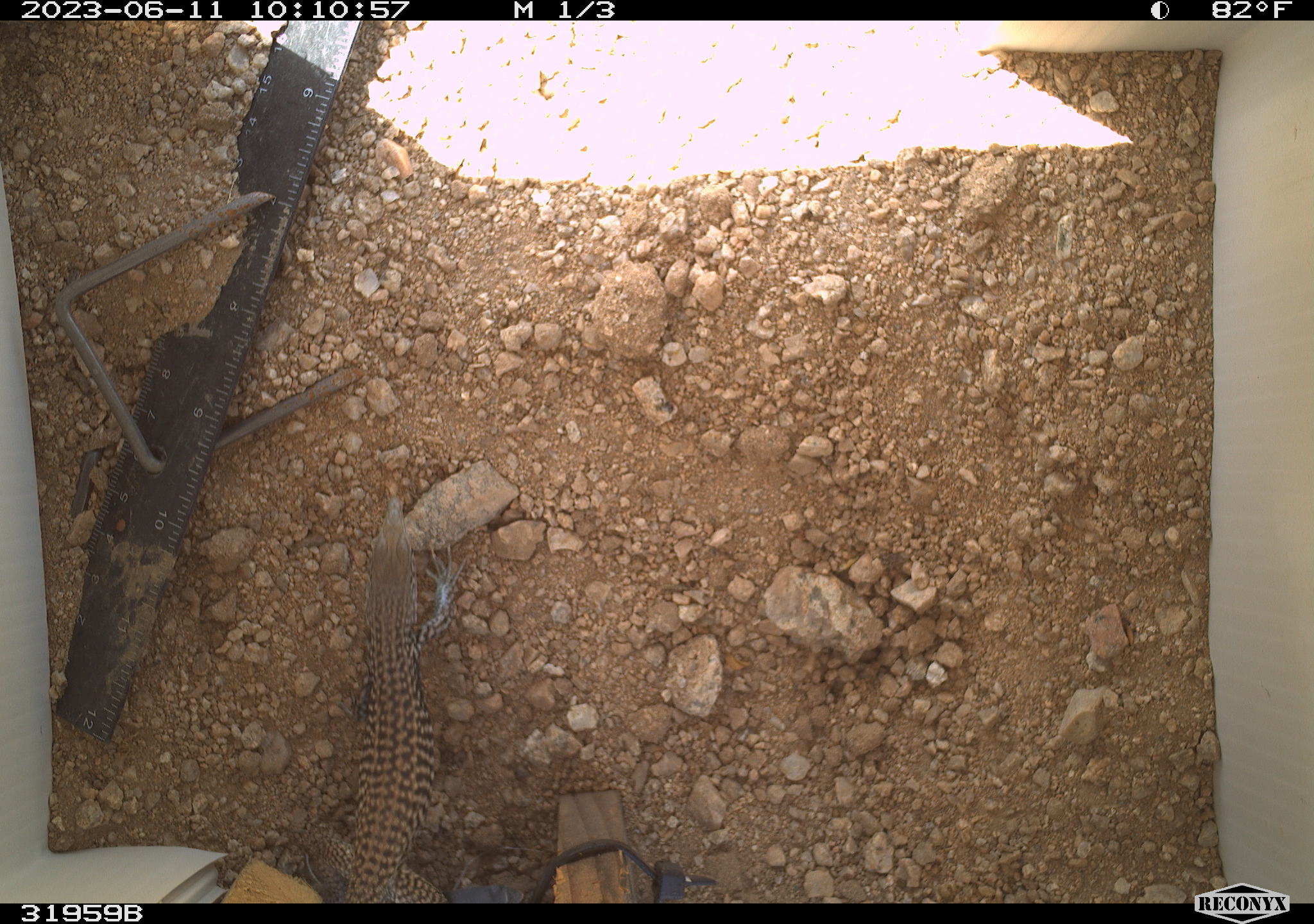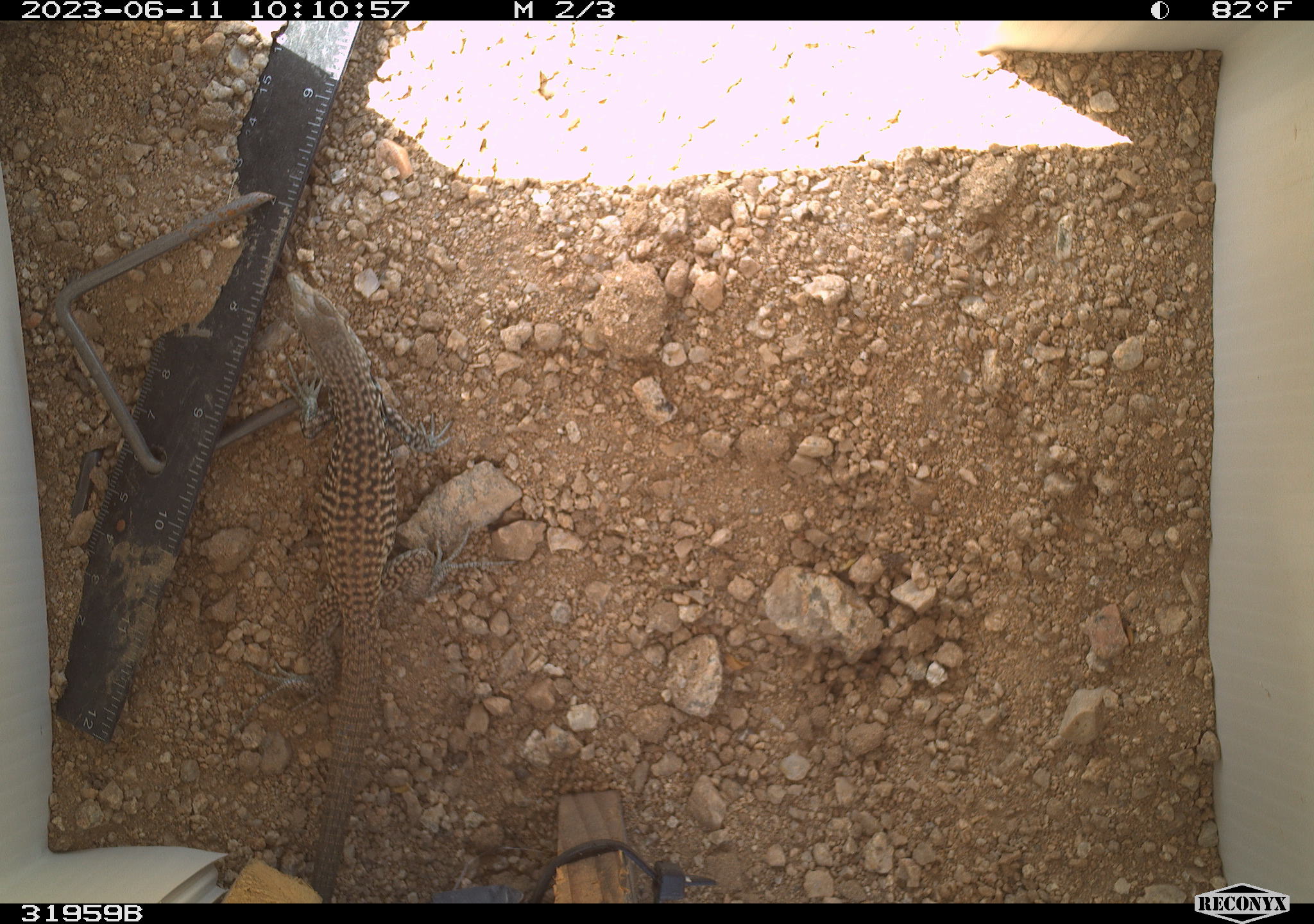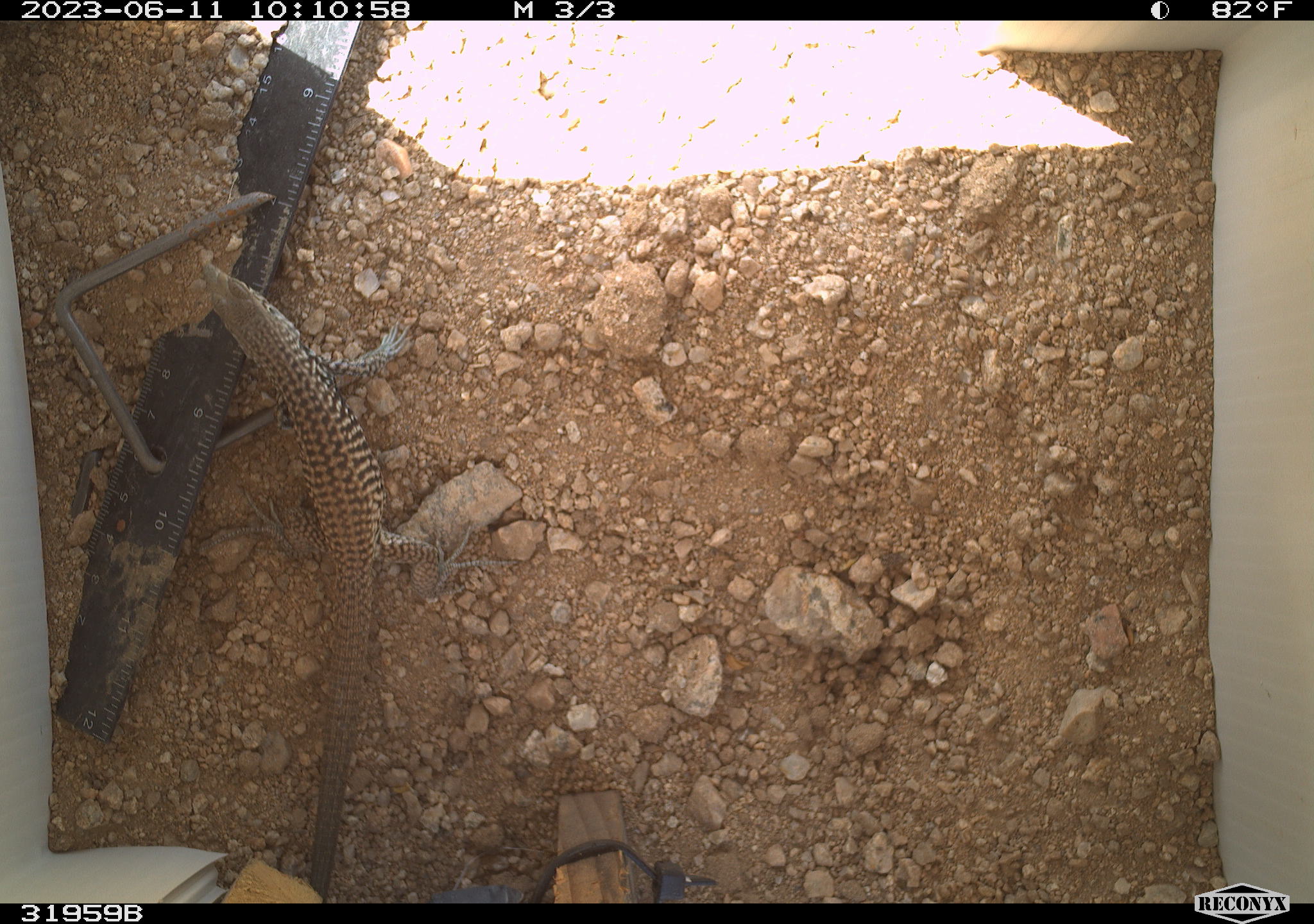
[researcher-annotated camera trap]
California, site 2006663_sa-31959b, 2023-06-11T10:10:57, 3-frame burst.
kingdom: Animalia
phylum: Chordata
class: Reptilia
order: Squamata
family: Teiidae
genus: Aspidoscelis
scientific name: Aspidoscelis tigris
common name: western whiptail